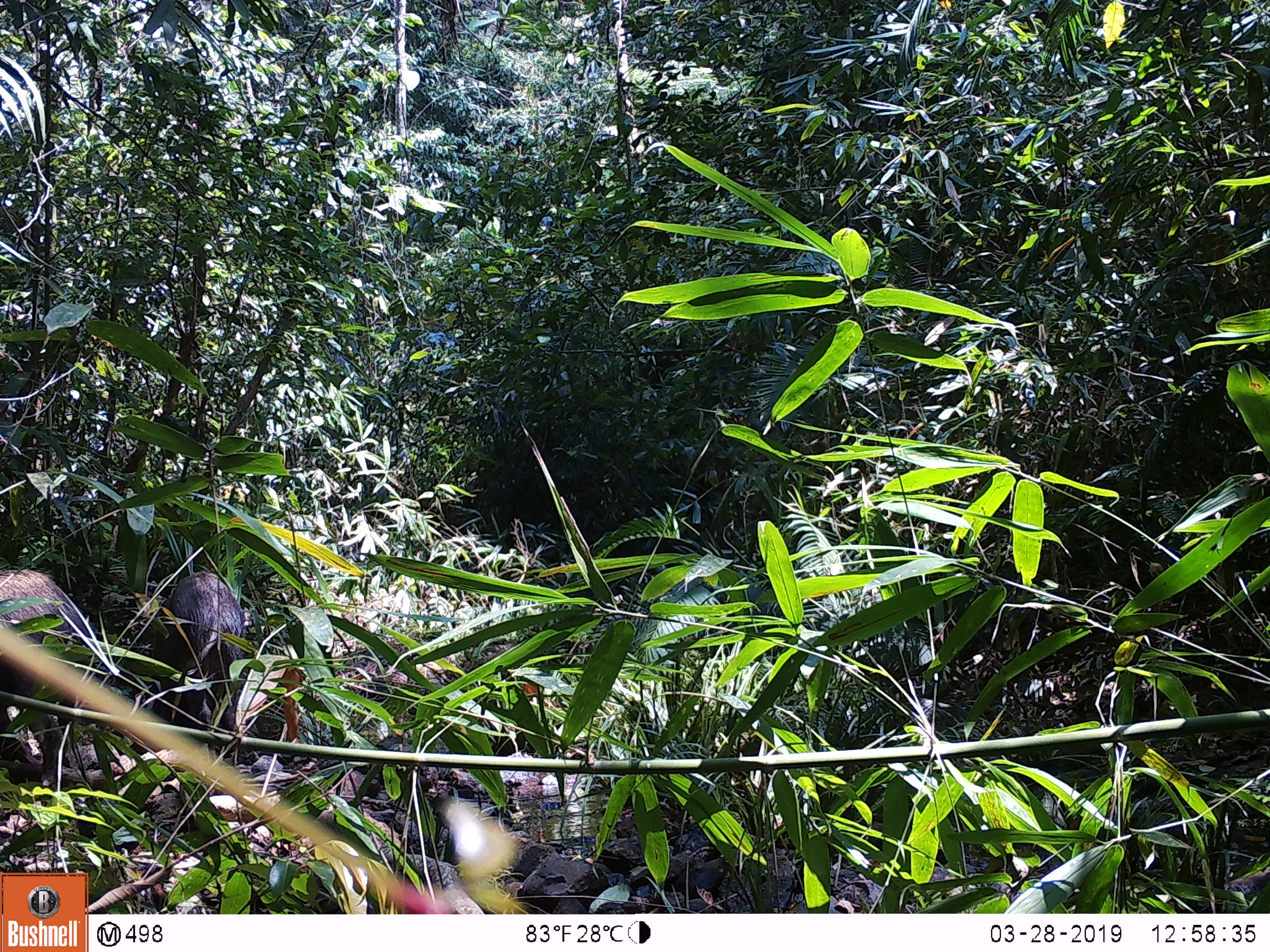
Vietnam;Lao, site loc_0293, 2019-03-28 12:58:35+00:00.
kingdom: Animalia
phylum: Chordata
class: Mammalia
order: Artiodactyla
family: Suidae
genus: Sus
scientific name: Sus scrofa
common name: eurasian wild pig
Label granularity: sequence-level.